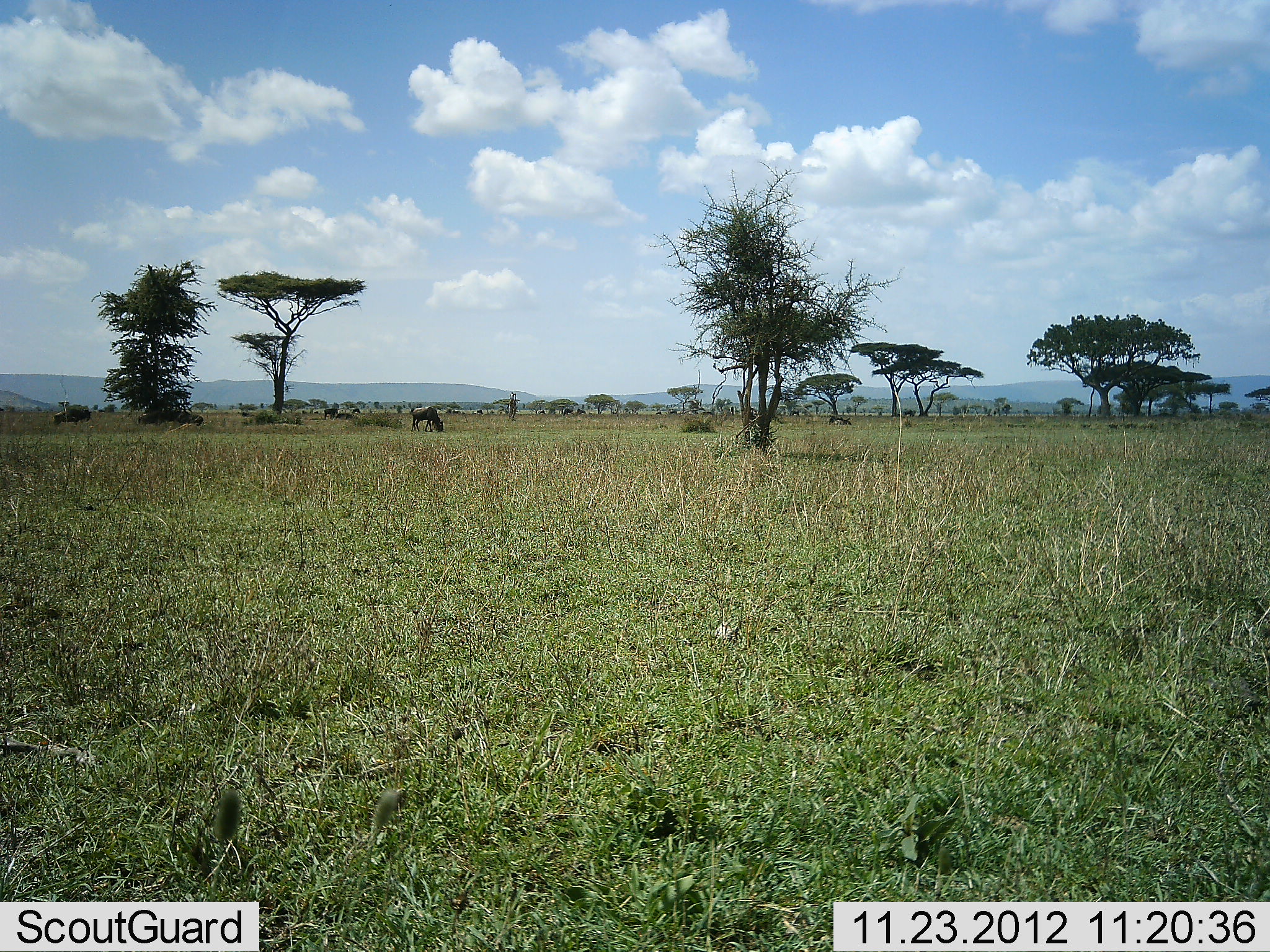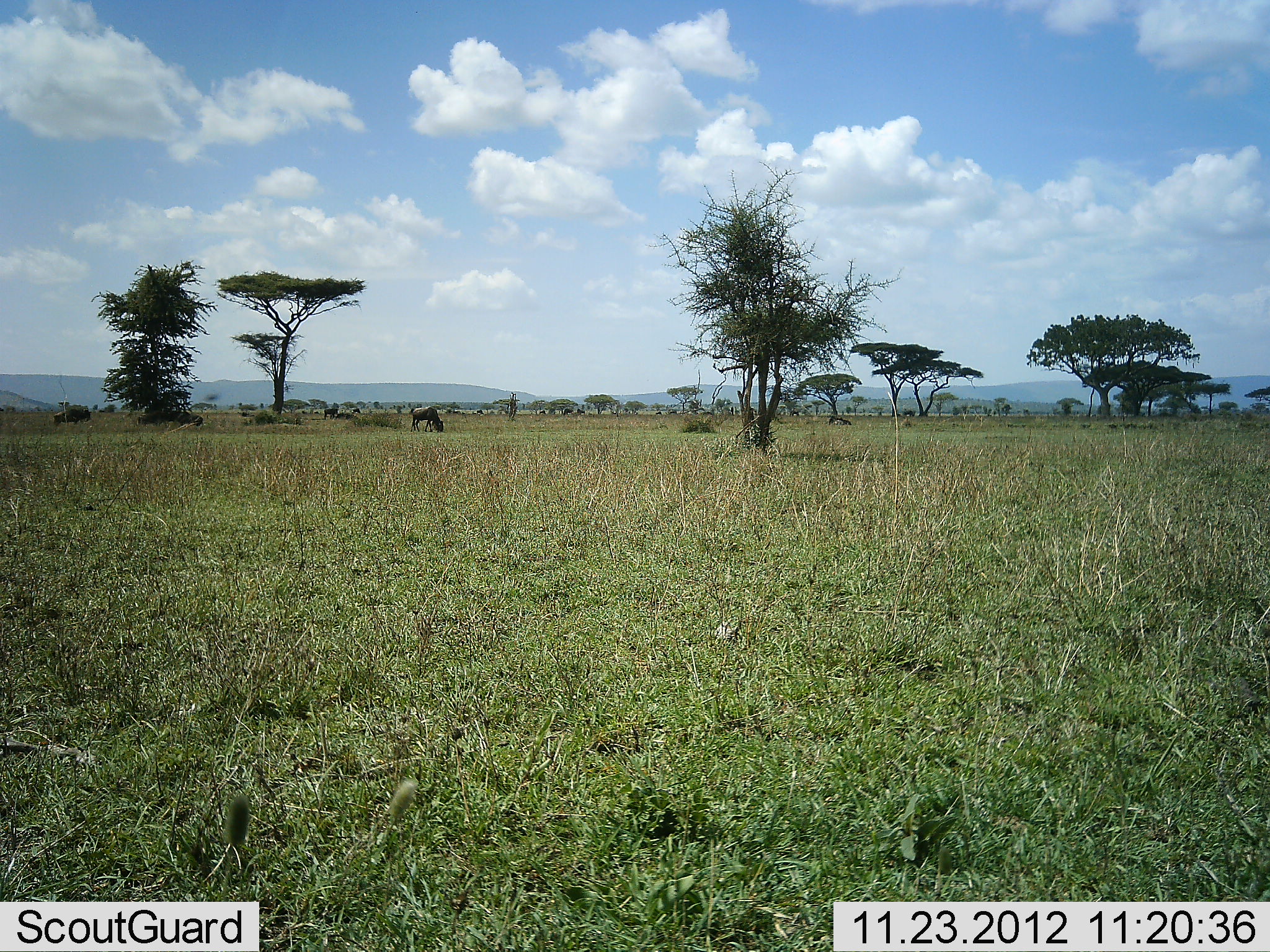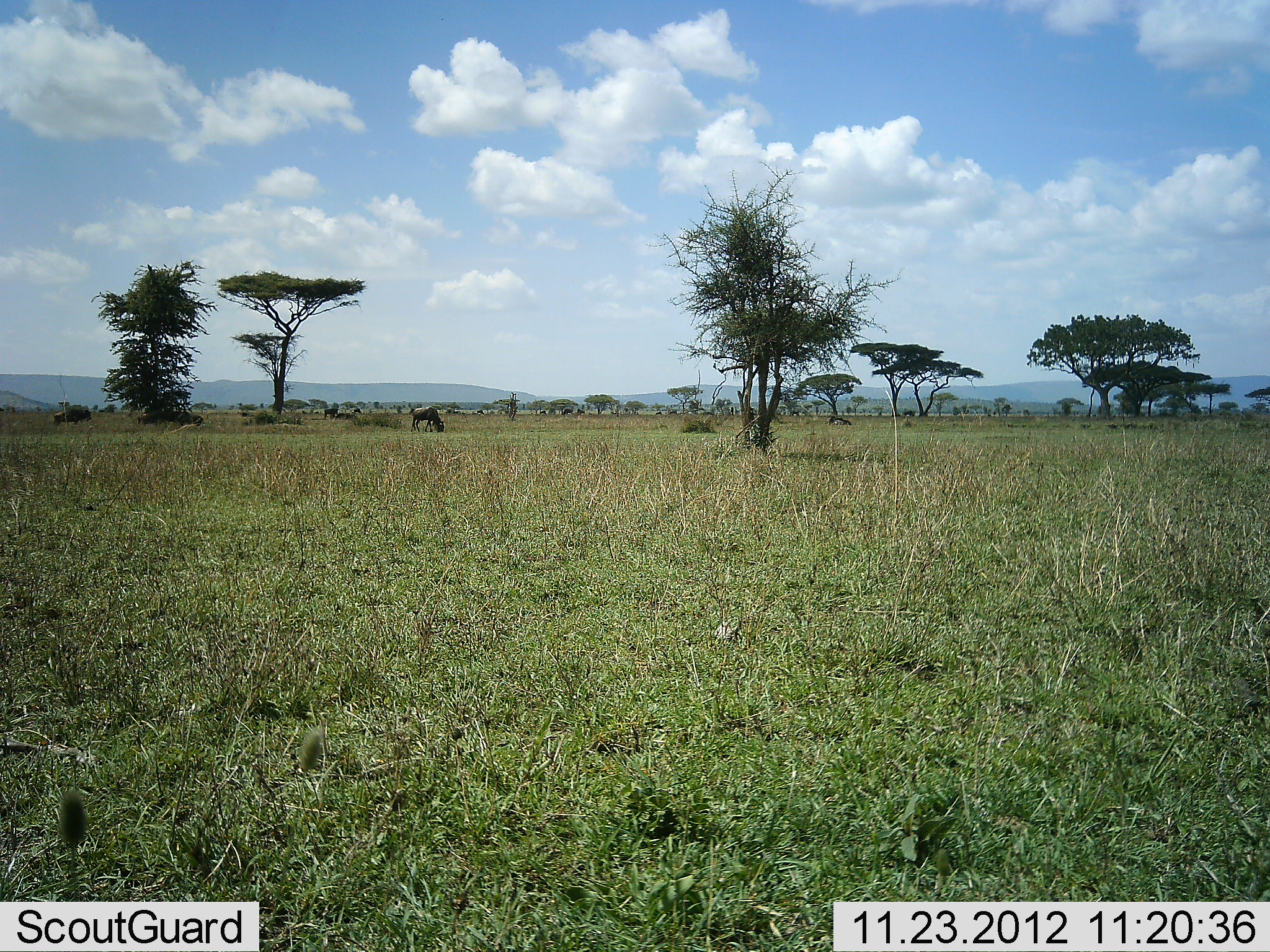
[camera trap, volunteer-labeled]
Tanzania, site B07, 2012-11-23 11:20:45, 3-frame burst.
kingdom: Animalia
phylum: Chordata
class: Mammalia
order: Artiodactyla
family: Bovidae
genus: Connochaetes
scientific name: Connochaetes taurinus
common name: blue wildebeest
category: wildebeest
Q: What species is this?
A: Wildebeest (blue wildebeest) (Connochaetes taurinus).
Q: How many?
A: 1.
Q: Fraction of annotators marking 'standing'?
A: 33%.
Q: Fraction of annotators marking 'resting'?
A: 22%.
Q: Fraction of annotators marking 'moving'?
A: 0%.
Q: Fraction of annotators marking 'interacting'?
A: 0%.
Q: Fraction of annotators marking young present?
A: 0%.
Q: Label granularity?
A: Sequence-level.